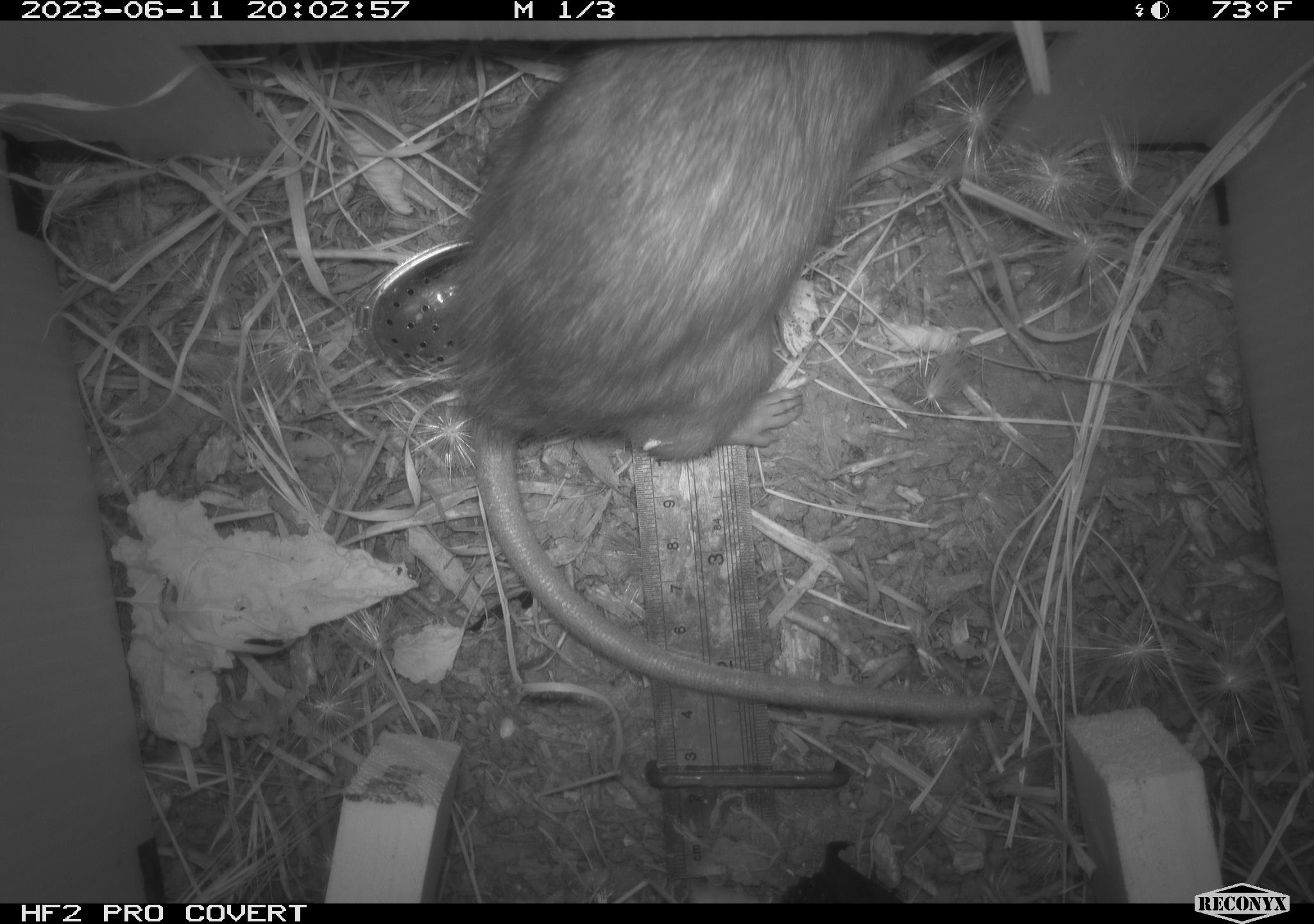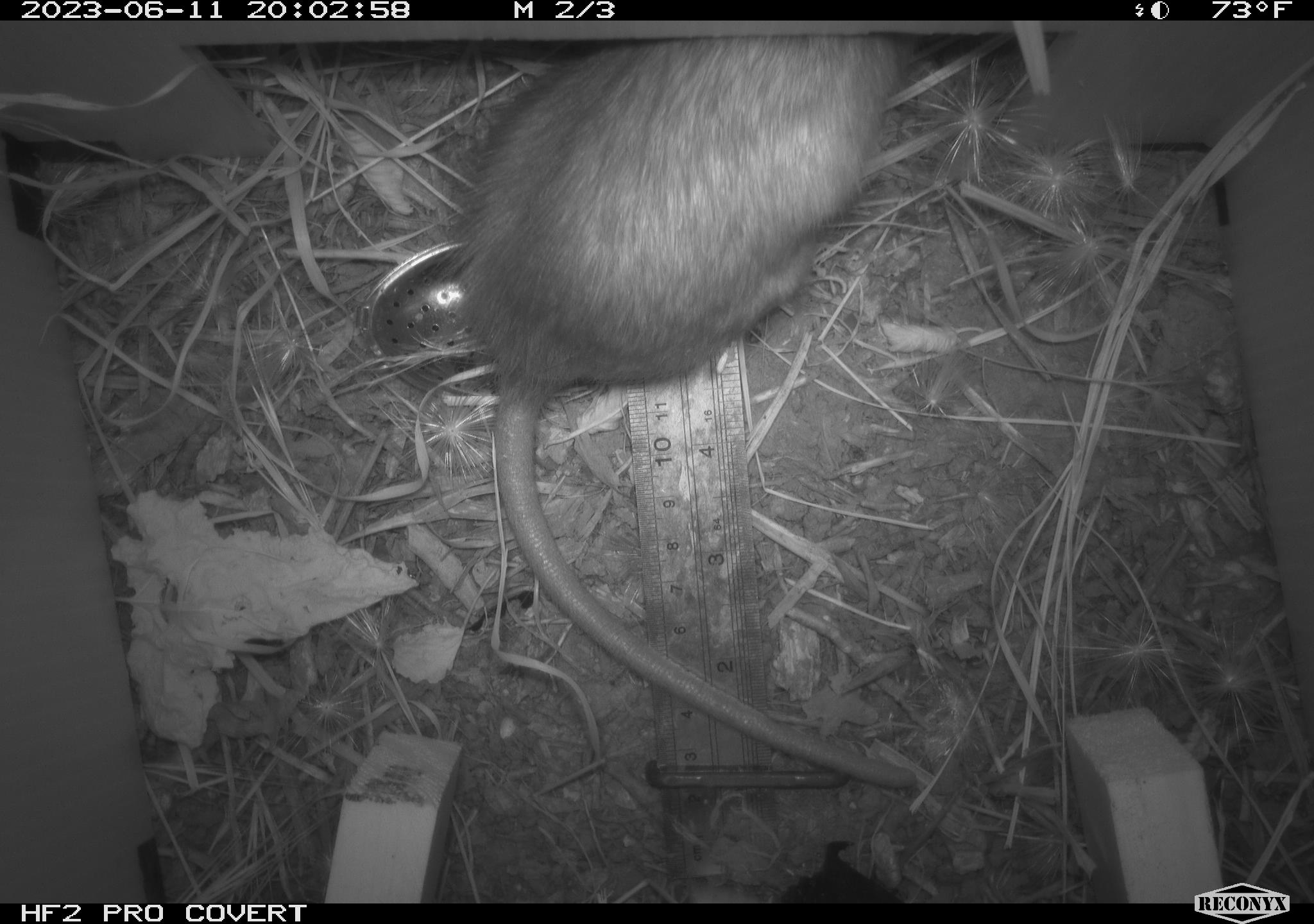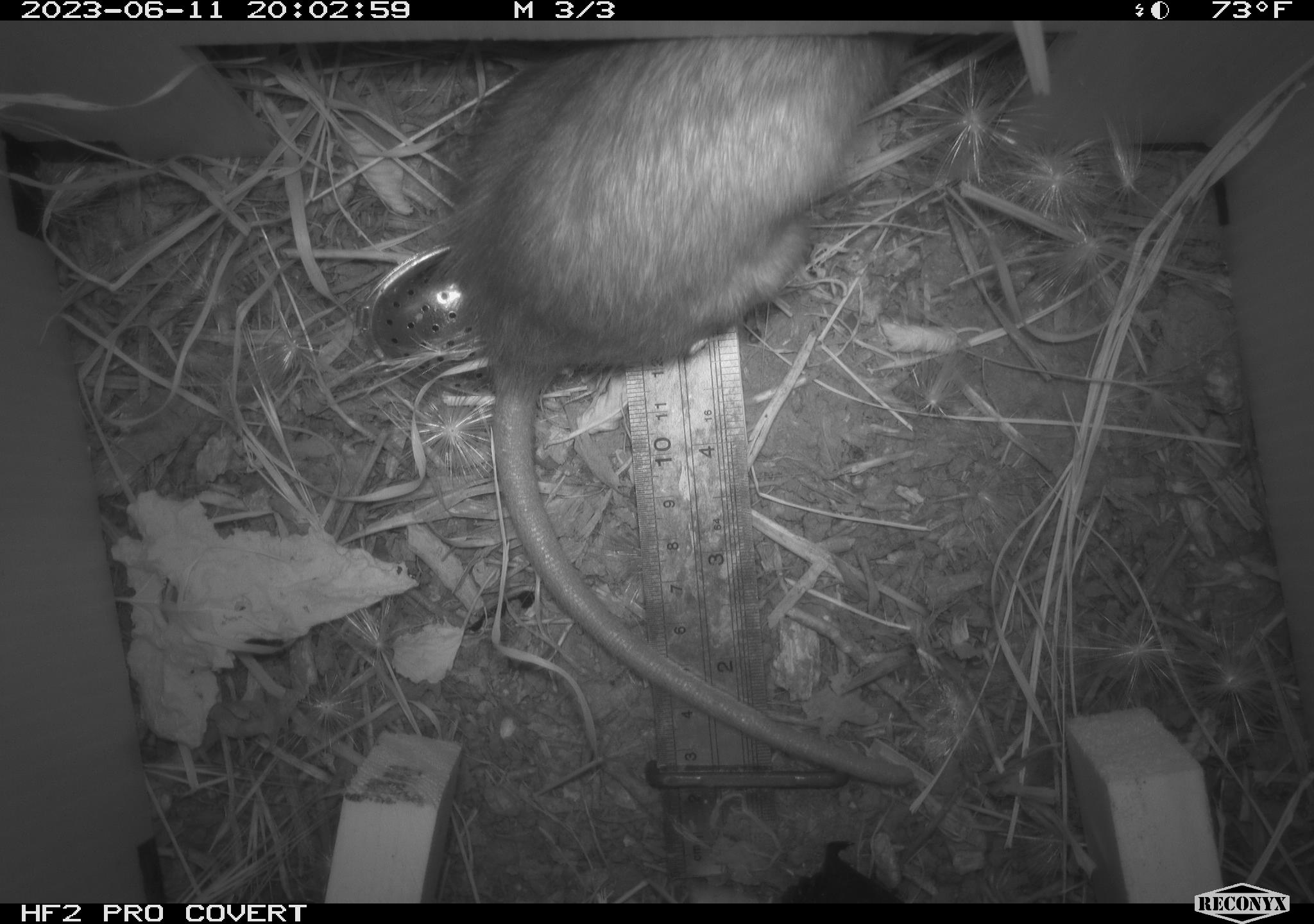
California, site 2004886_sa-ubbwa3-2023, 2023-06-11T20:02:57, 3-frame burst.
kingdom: Animalia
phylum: Chordata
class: Mammalia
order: Rodentia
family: Muridae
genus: Rattus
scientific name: Rattus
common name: rat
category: rattus species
Rattus species (rat) (Rattus).